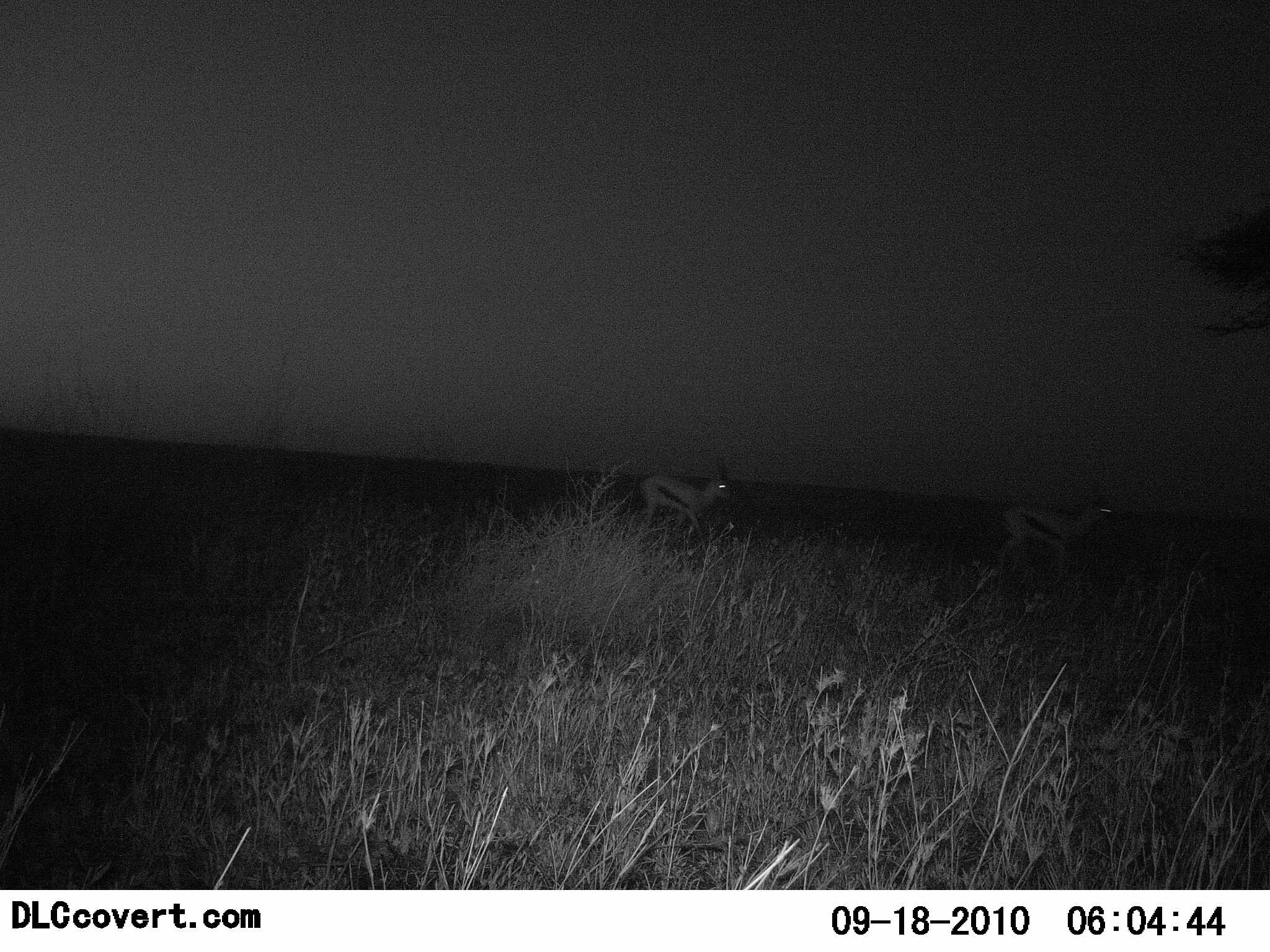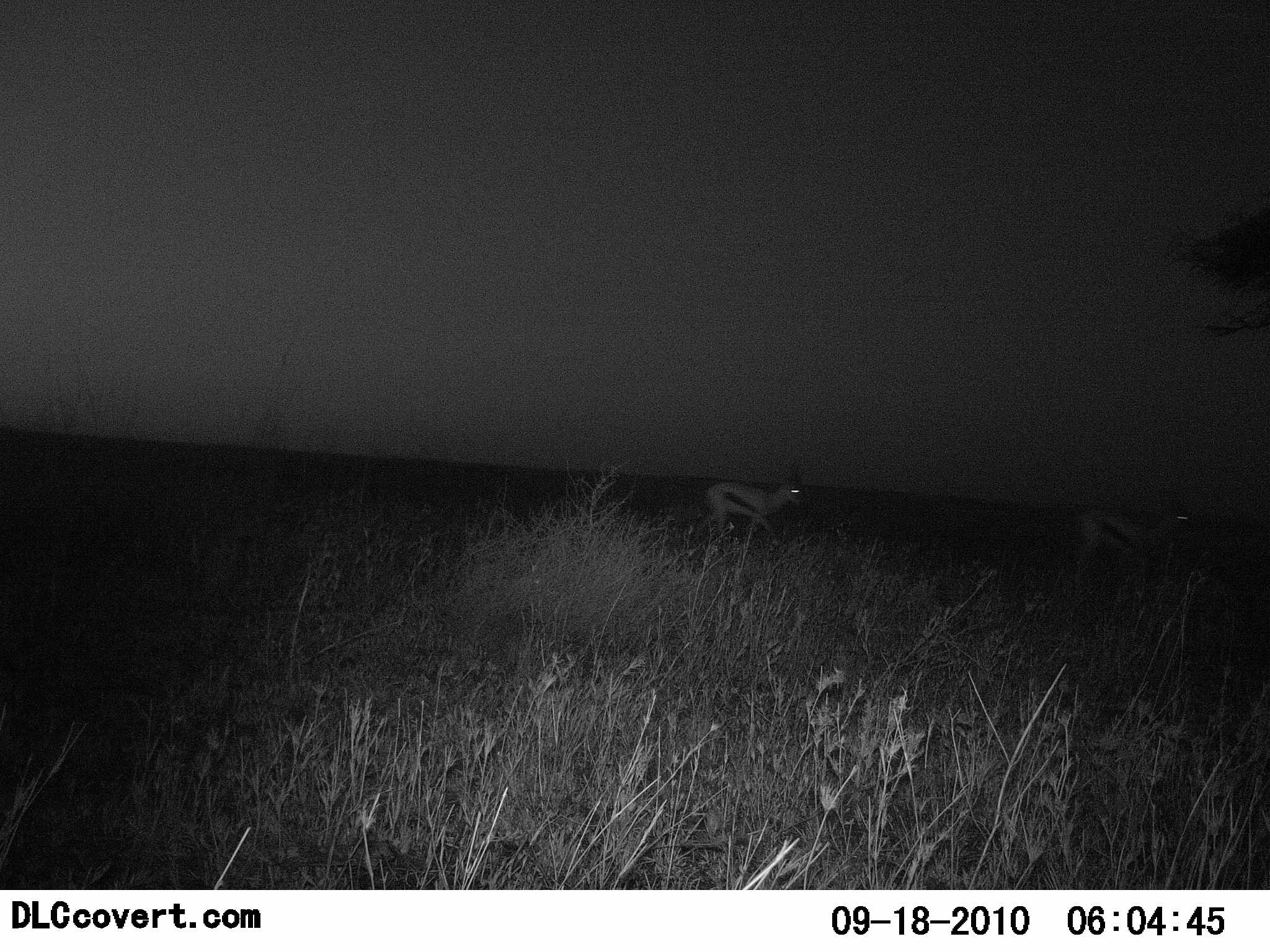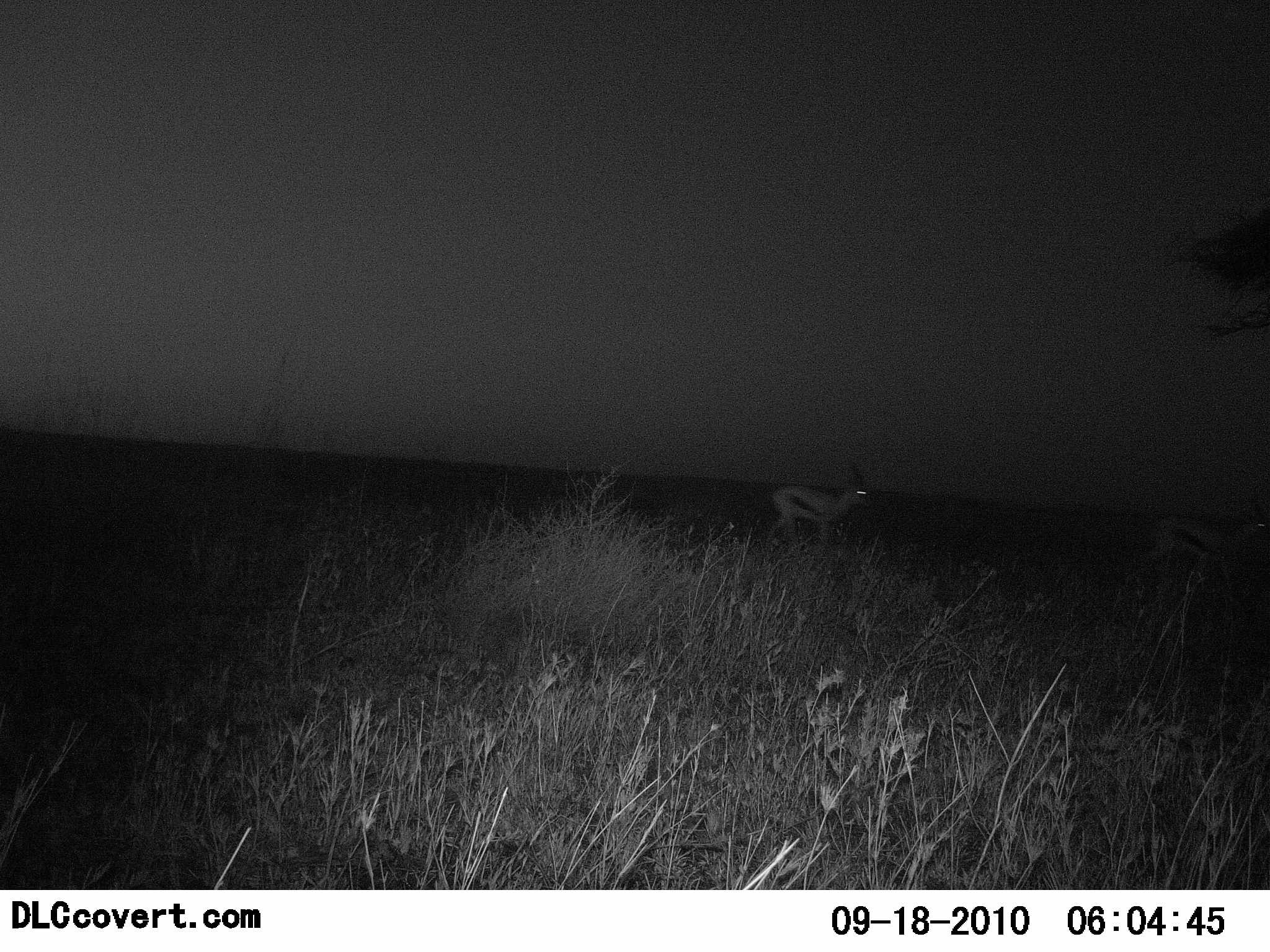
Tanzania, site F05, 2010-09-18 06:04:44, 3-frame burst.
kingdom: Animalia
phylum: Chordata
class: Mammalia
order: Artiodactyla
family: Bovidae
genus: Eudorcas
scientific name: Eudorcas thomsonii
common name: thomson's gazelle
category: gazellethomsons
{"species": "gazellethomsons (thomson's gazelle) (Eudorcas thomsonii)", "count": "2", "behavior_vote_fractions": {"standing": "11%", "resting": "0%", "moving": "94%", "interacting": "0%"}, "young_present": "0%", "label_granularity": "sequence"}